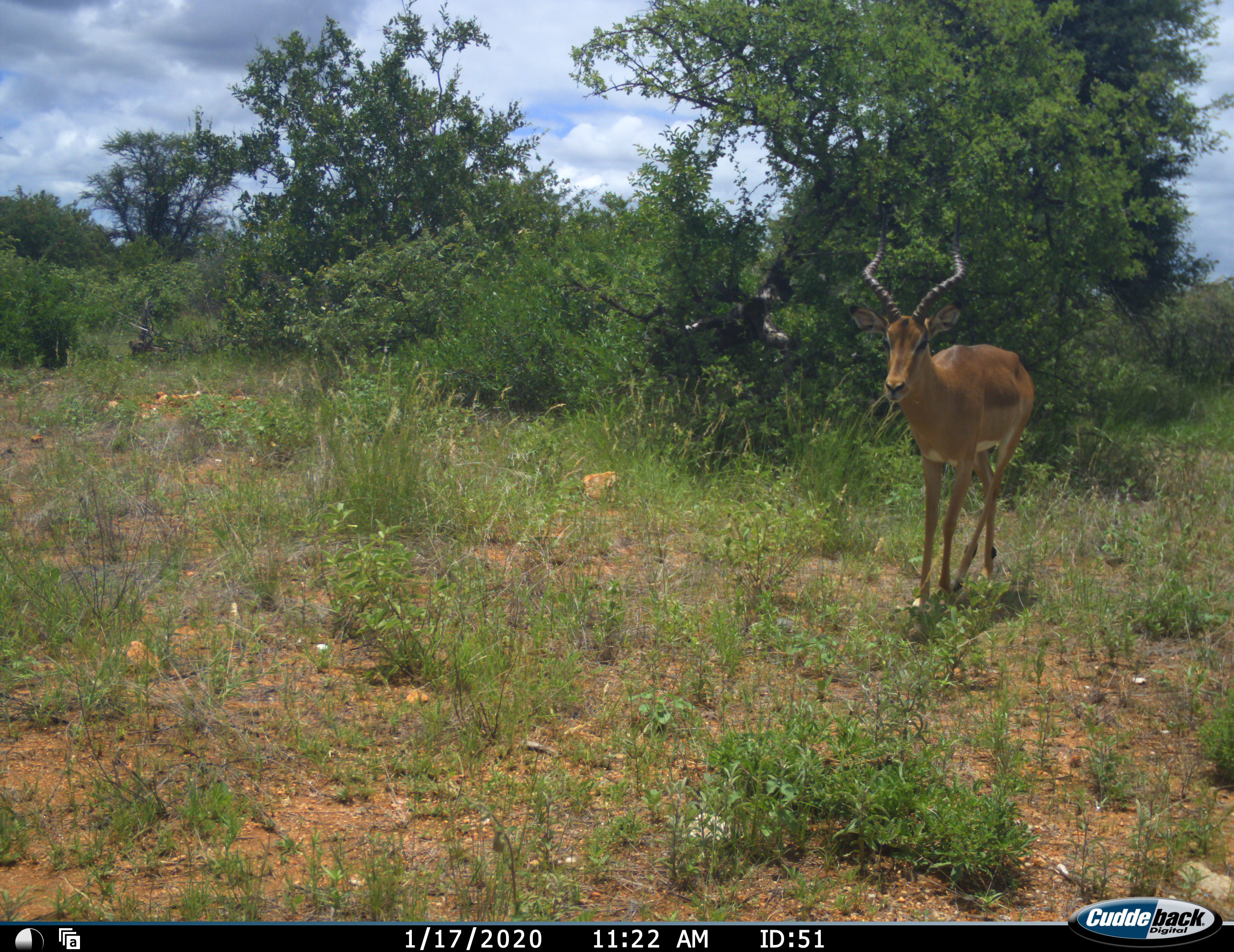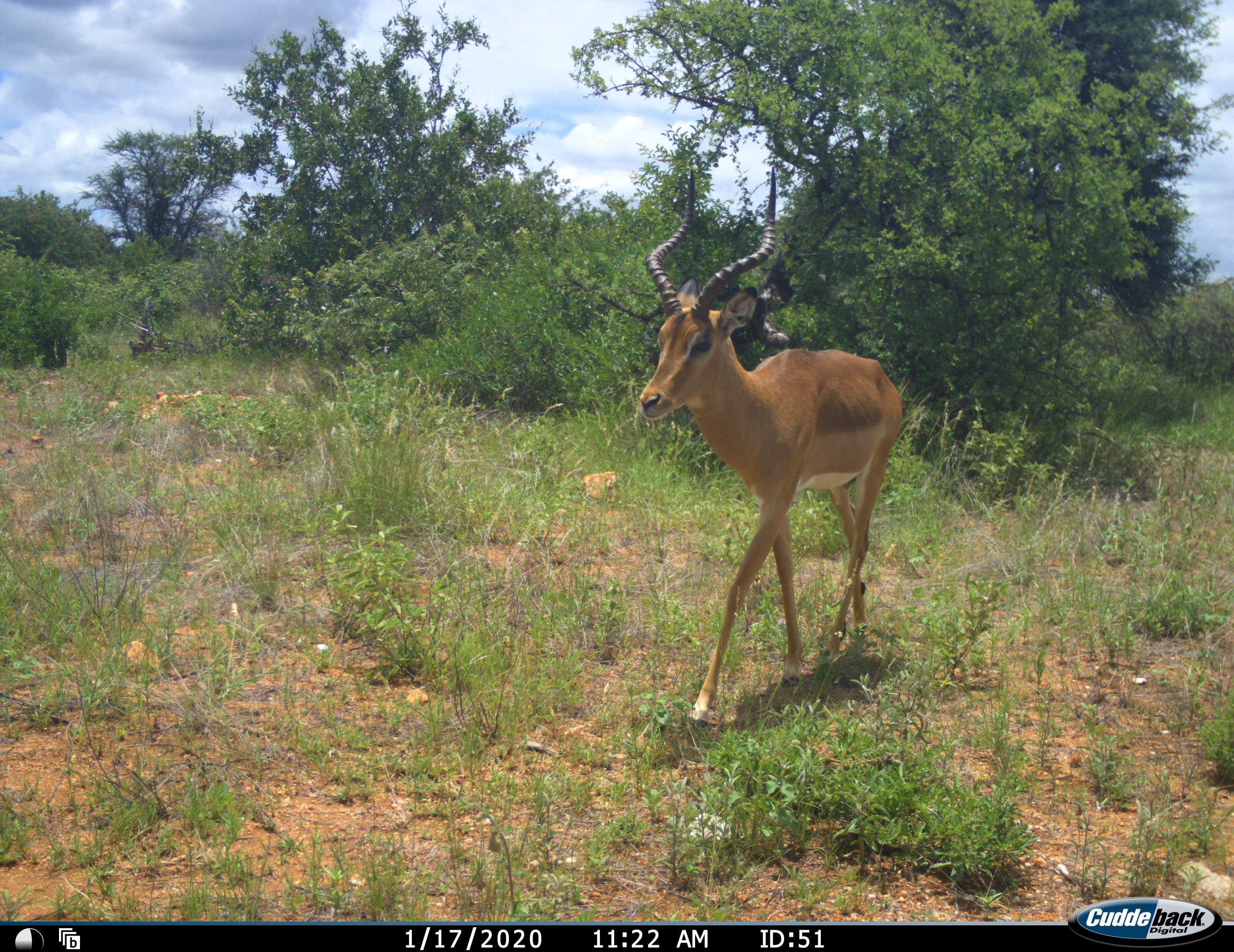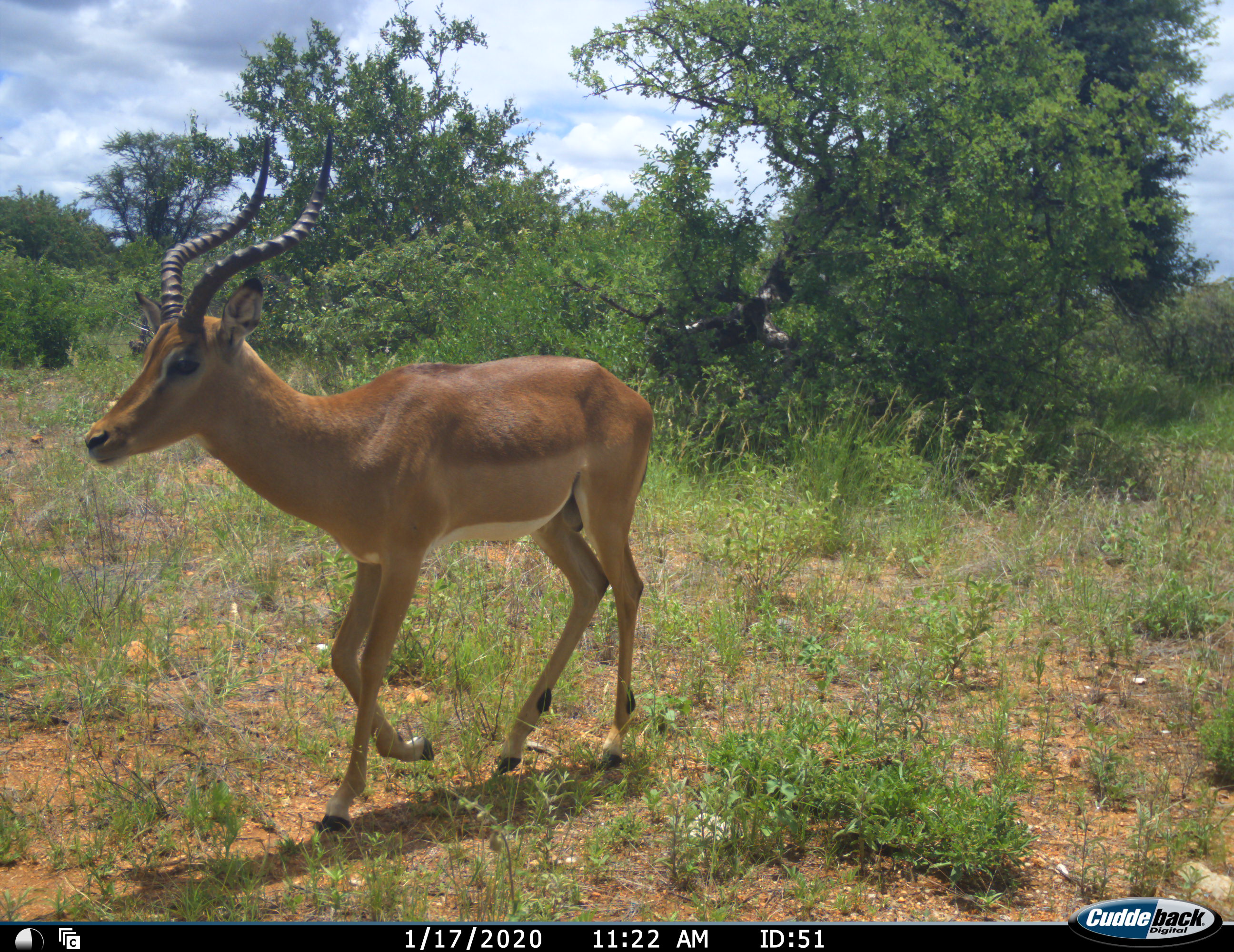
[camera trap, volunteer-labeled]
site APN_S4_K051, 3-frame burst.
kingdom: Animalia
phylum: Chordata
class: Mammalia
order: Artiodactyla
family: Bovidae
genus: Aepyceros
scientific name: Aepyceros melampus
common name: impala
Impala (Aepyceros melampus), count 1. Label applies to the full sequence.